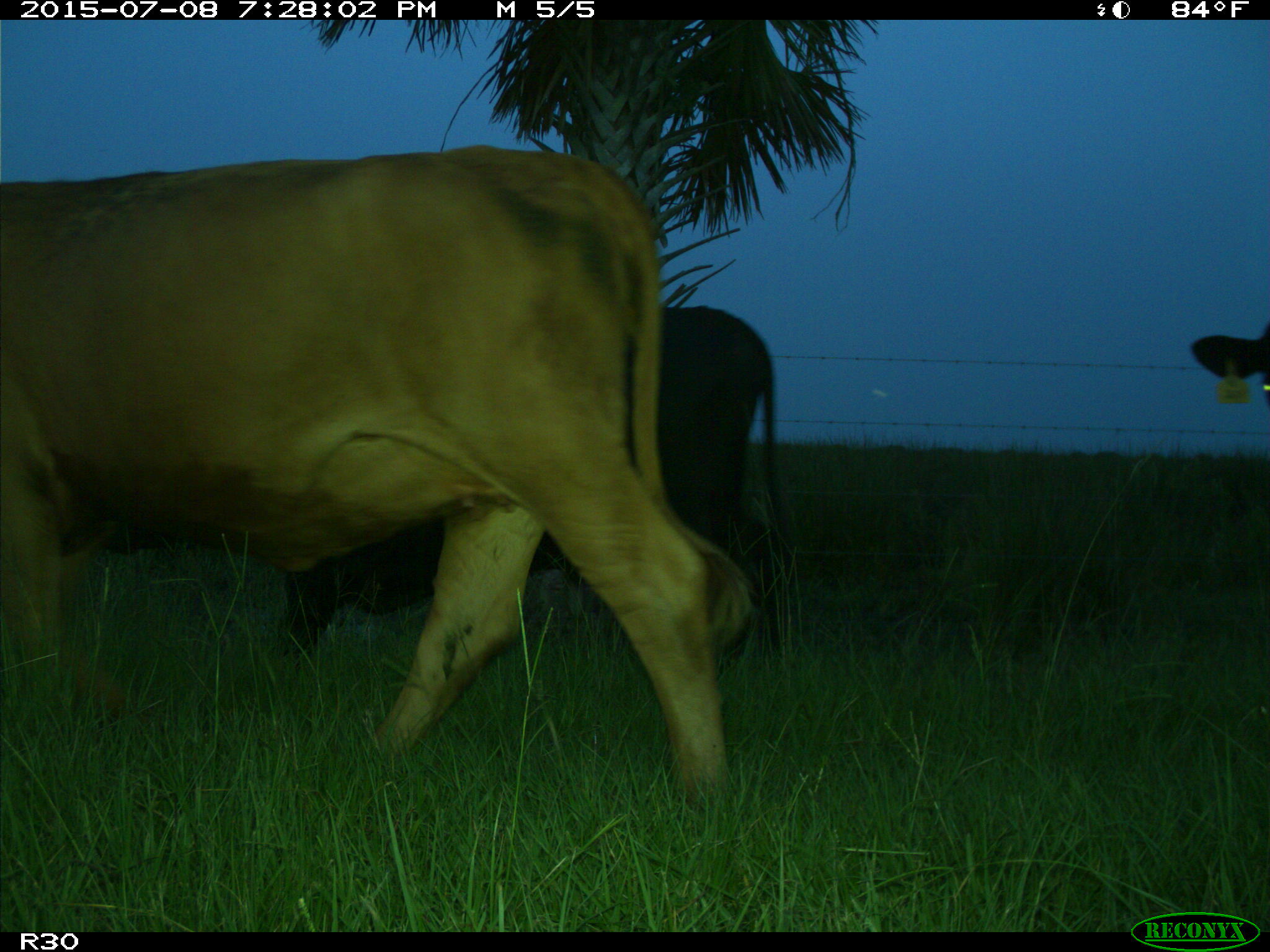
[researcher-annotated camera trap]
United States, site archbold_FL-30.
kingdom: Animalia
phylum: Chordata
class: Mammalia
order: Artiodactyla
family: Bovidae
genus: Bos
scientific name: Bos taurus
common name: domestic cow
Bos taurus (domestic cow).